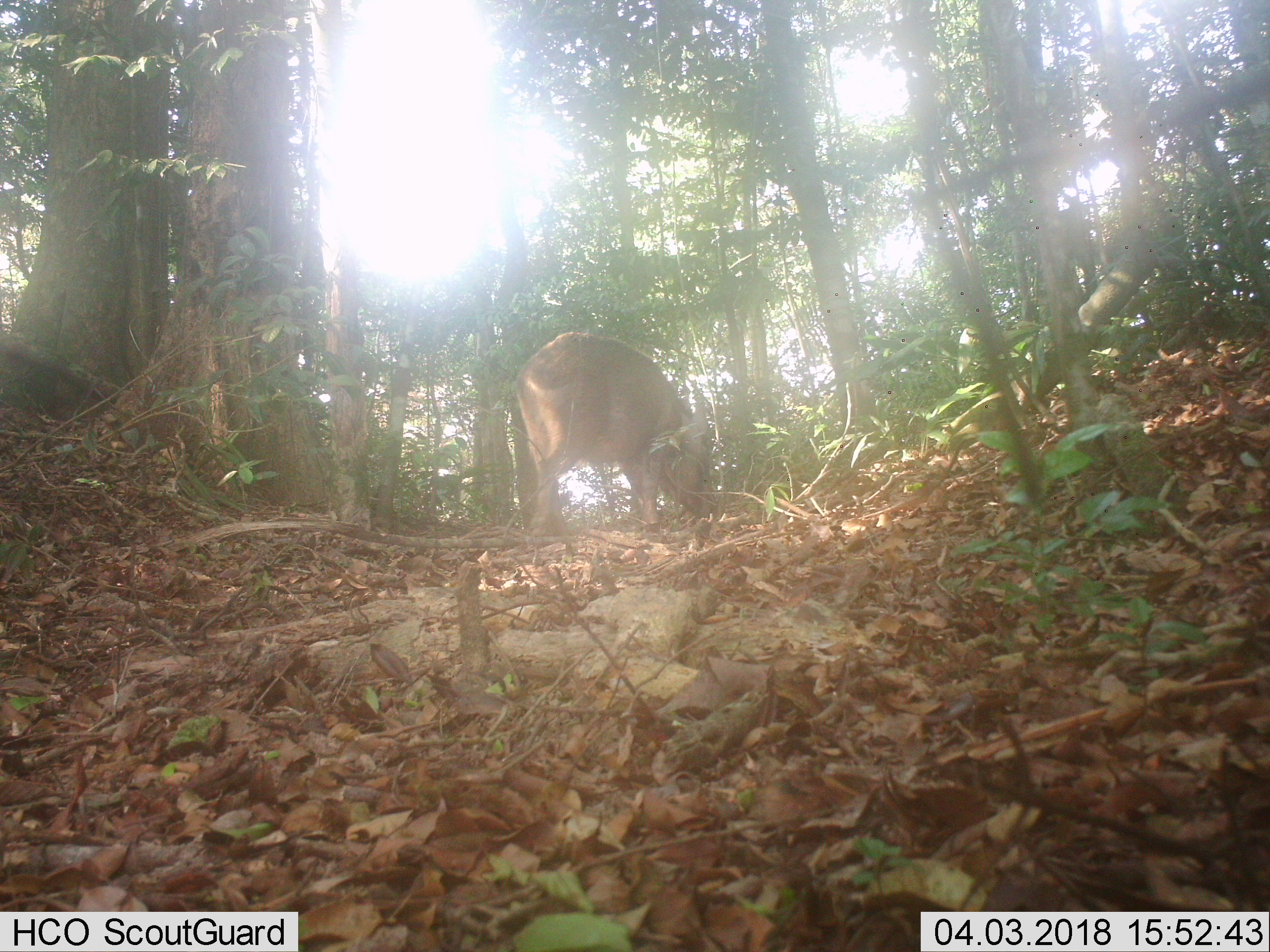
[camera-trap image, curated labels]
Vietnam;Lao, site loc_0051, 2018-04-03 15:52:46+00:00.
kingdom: Animalia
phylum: Chordata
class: Mammalia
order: Artiodactyla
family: Suidae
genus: Sus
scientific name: Sus scrofa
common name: eurasian wild pig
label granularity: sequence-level